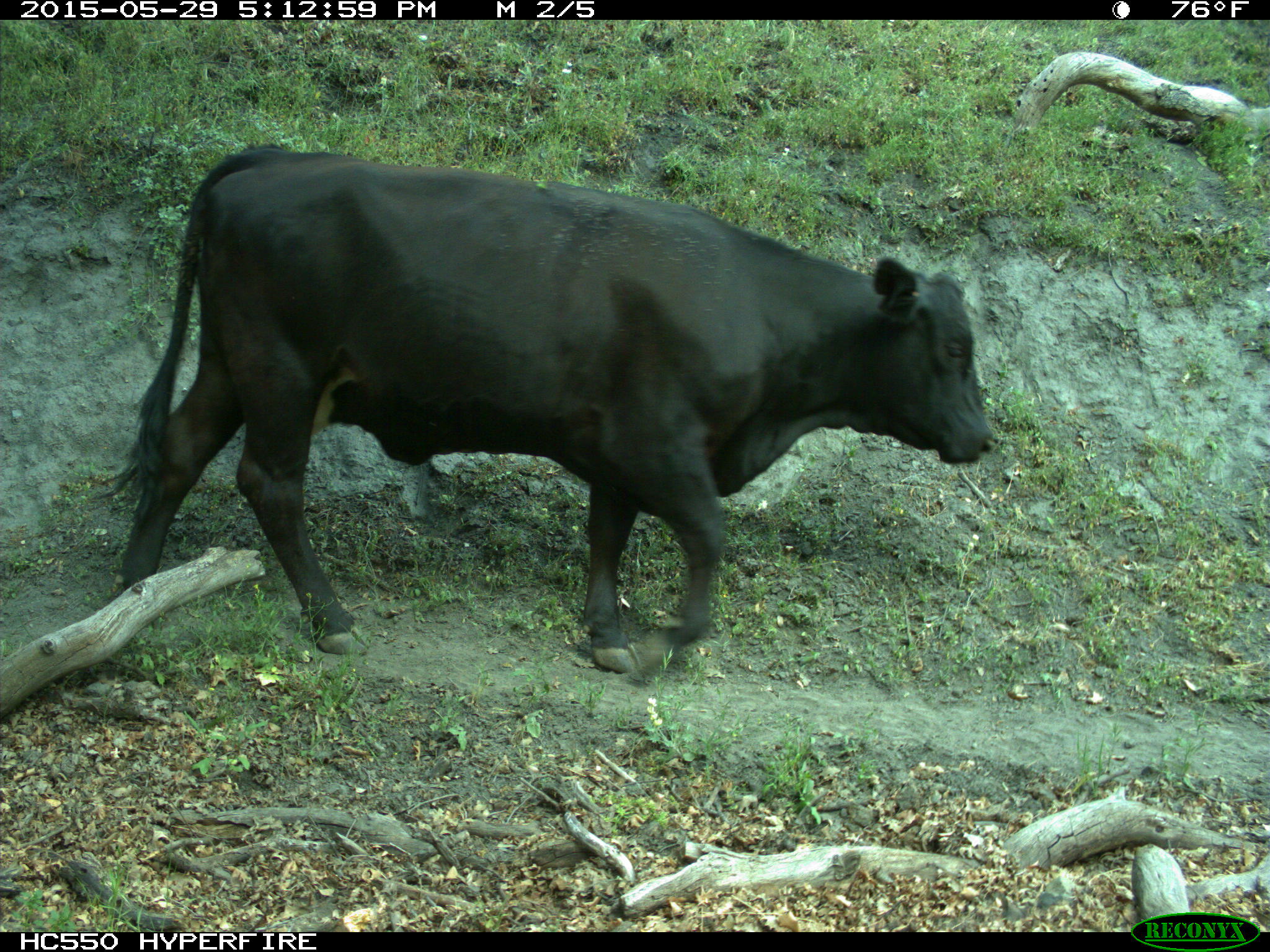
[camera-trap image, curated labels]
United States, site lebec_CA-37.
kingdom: Animalia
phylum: Chordata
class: Mammalia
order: Artiodactyla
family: Bovidae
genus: Bos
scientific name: Bos taurus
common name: domestic cow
Bos taurus (domestic cow).